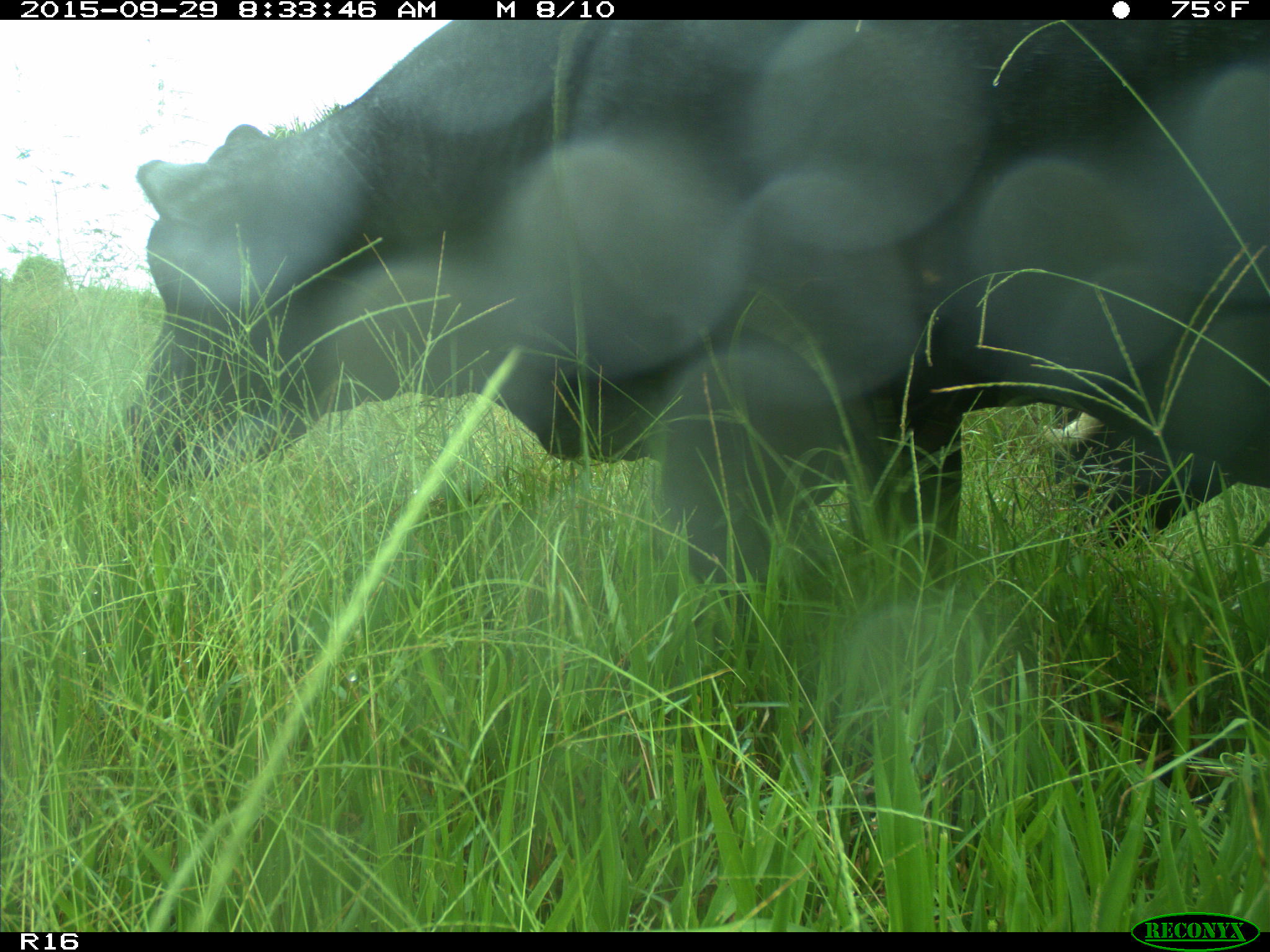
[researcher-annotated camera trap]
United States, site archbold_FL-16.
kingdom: Animalia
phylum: Chordata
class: Mammalia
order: Artiodactyla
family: Bovidae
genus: Bos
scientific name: Bos taurus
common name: domestic cow